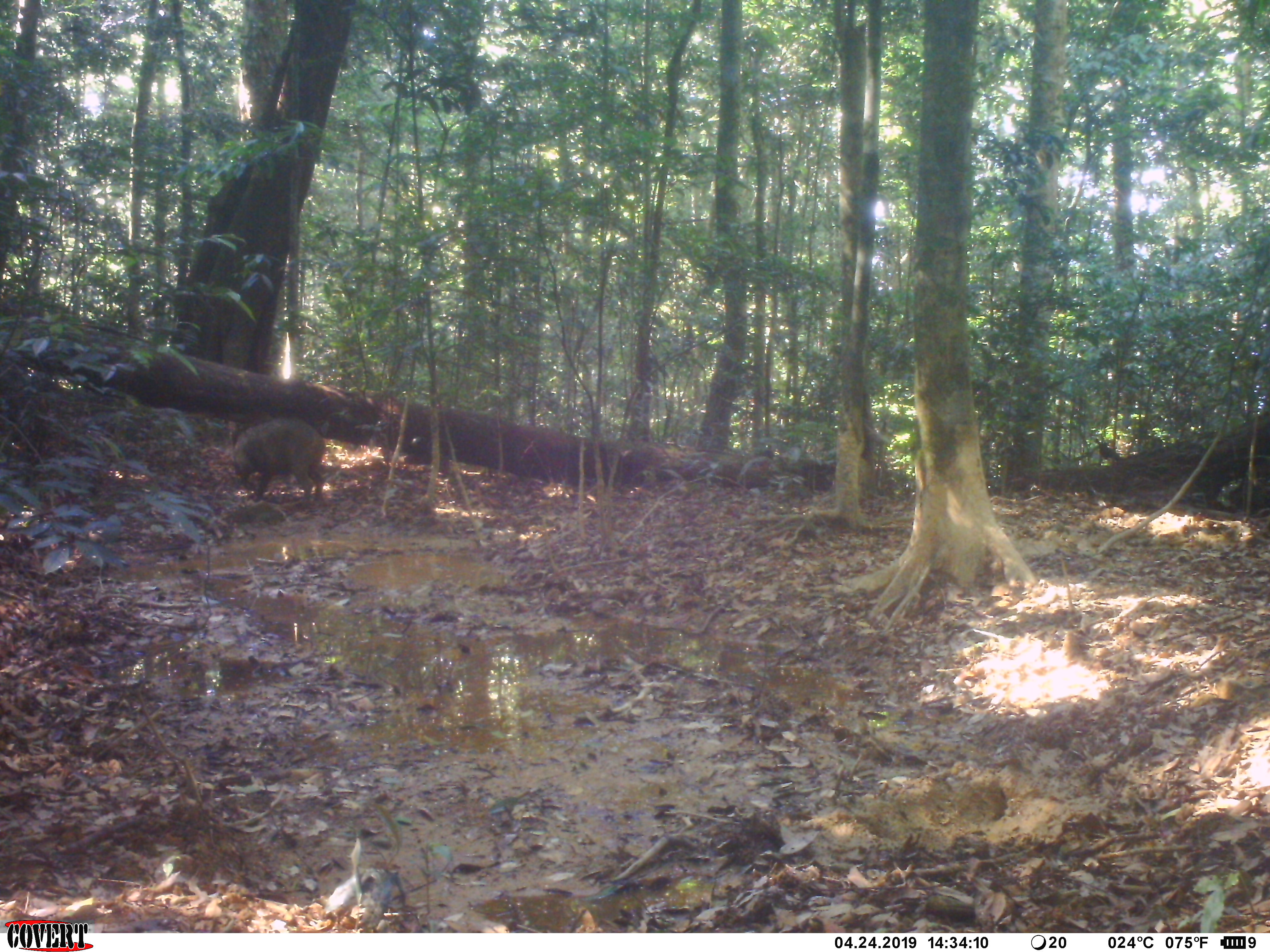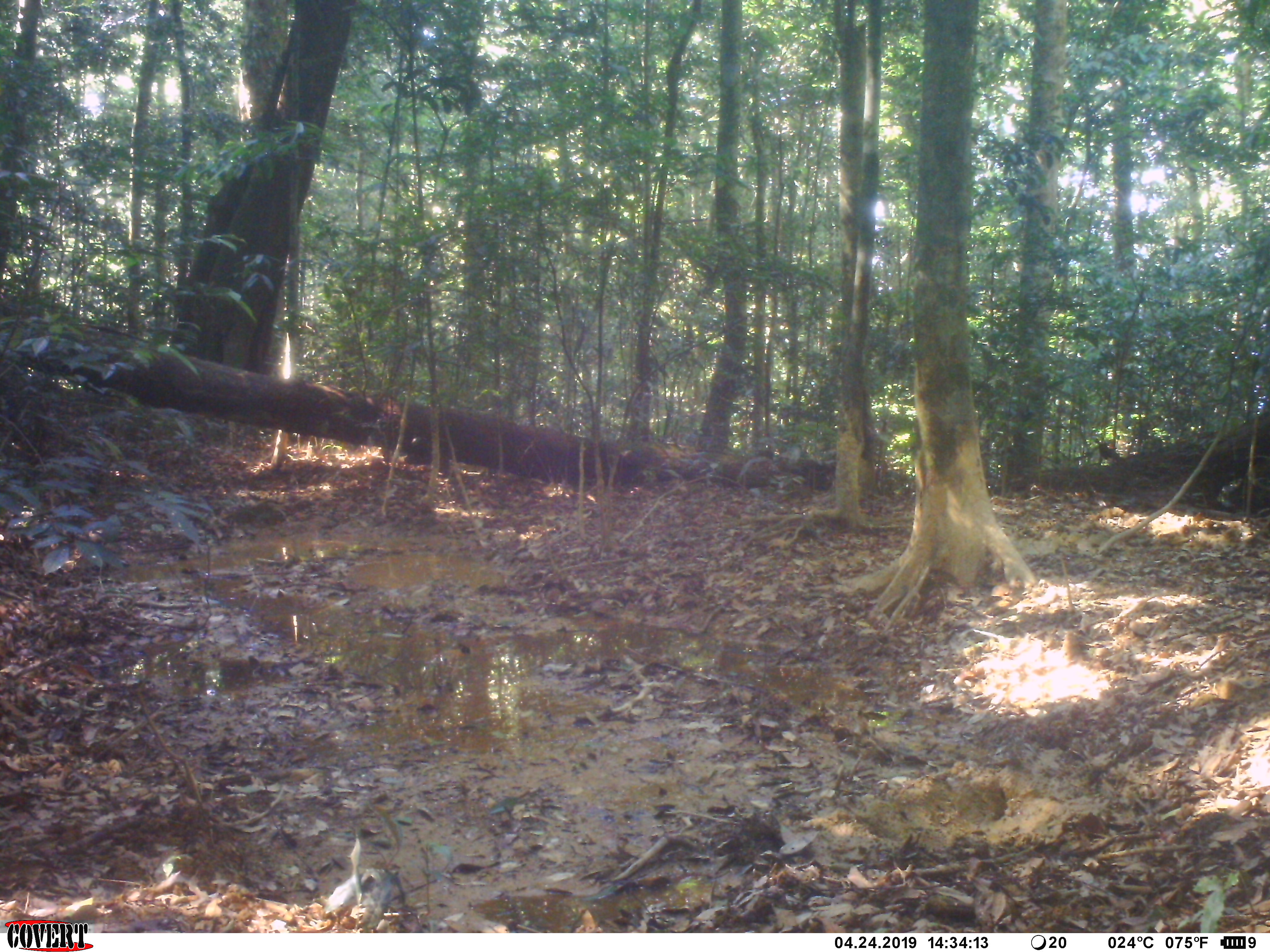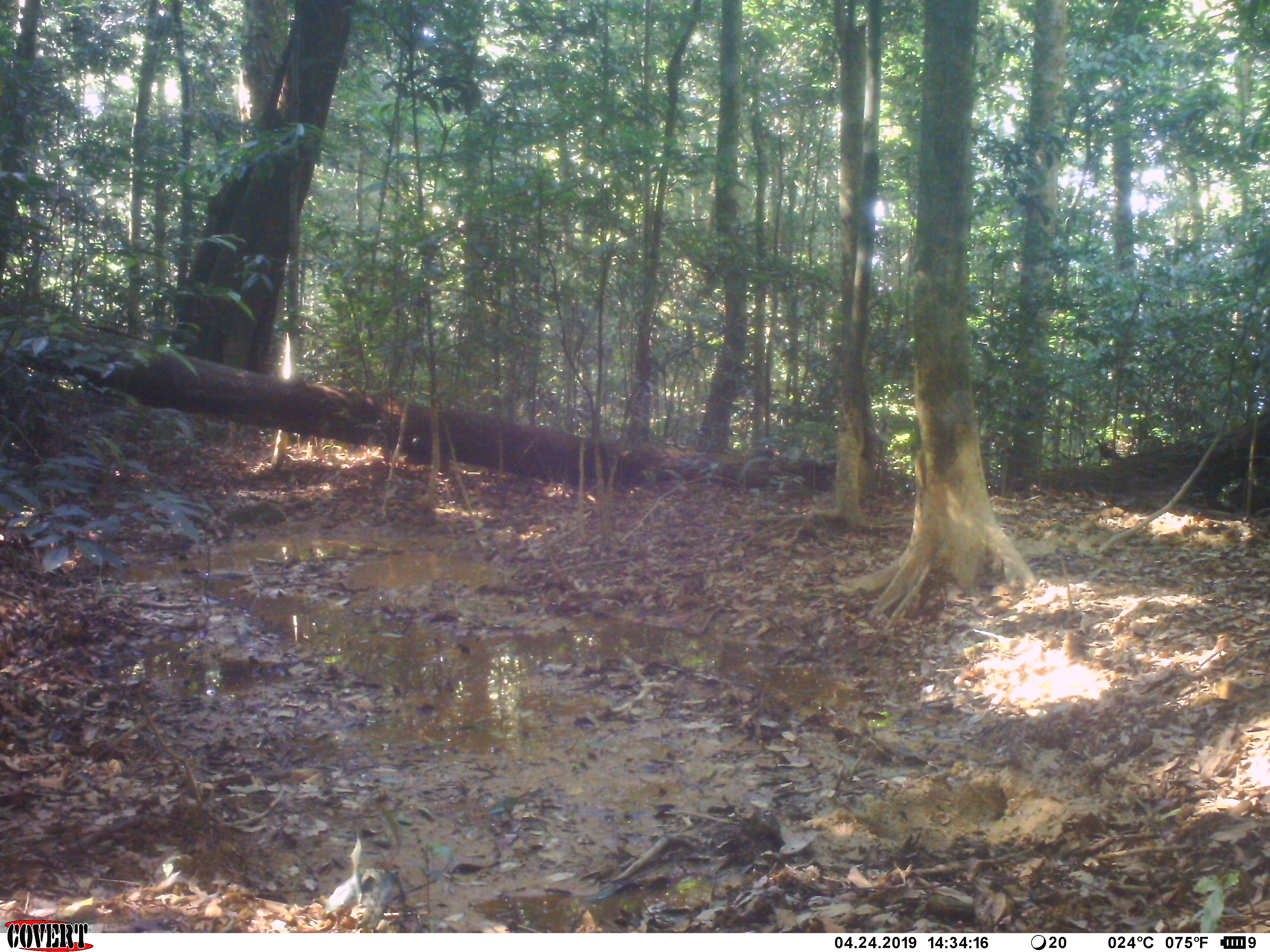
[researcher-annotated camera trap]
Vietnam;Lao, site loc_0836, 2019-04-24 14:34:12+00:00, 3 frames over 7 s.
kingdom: Animalia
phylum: Chordata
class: Mammalia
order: Artiodactyla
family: Suidae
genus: Sus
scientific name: Sus scrofa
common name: eurasian wild pig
Eurasian wild pig (Sus scrofa). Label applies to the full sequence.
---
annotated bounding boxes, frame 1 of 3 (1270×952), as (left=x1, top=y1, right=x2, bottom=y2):
eurasian wild pig: (left=231, top=417, right=326, bottom=510)